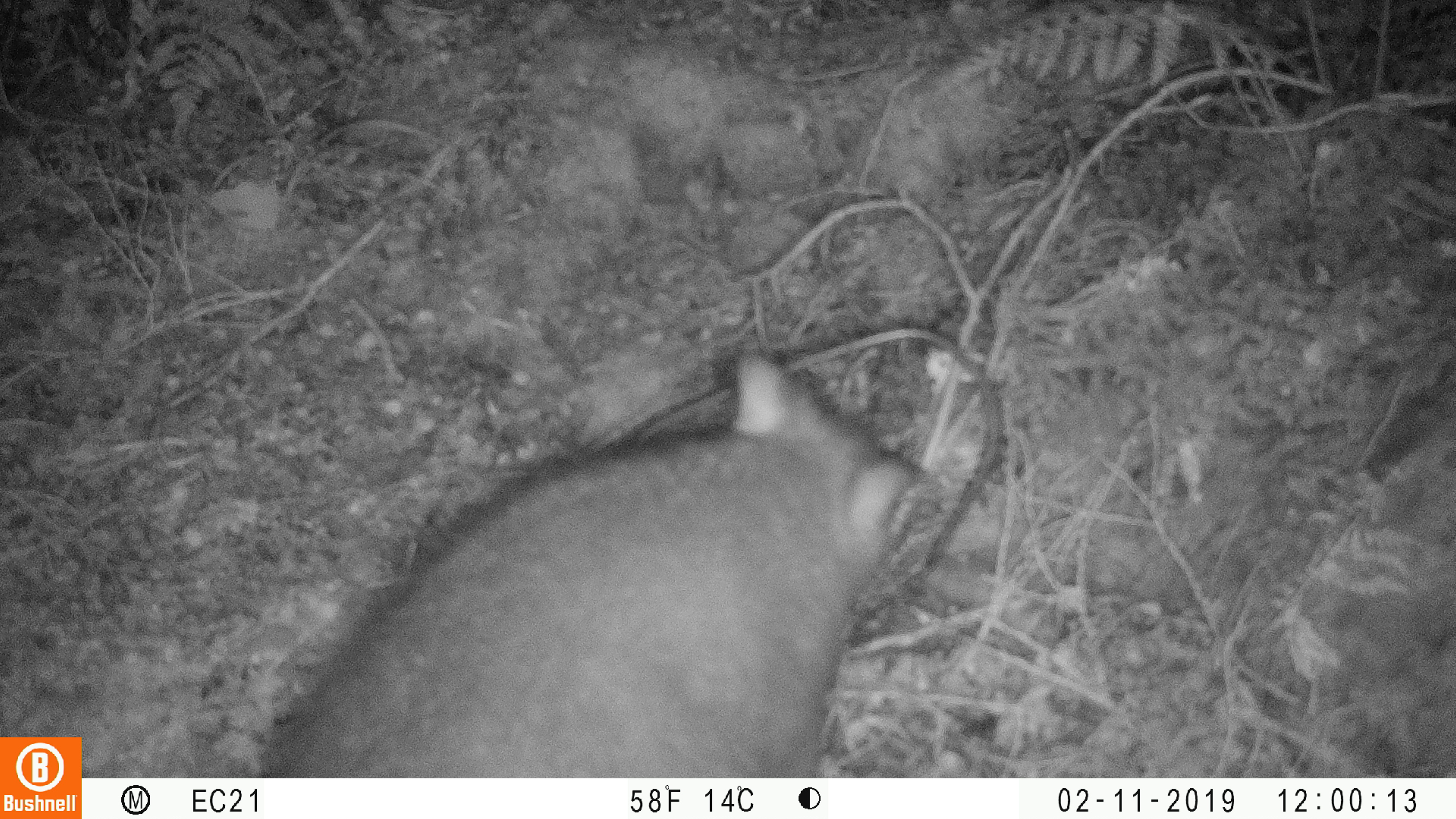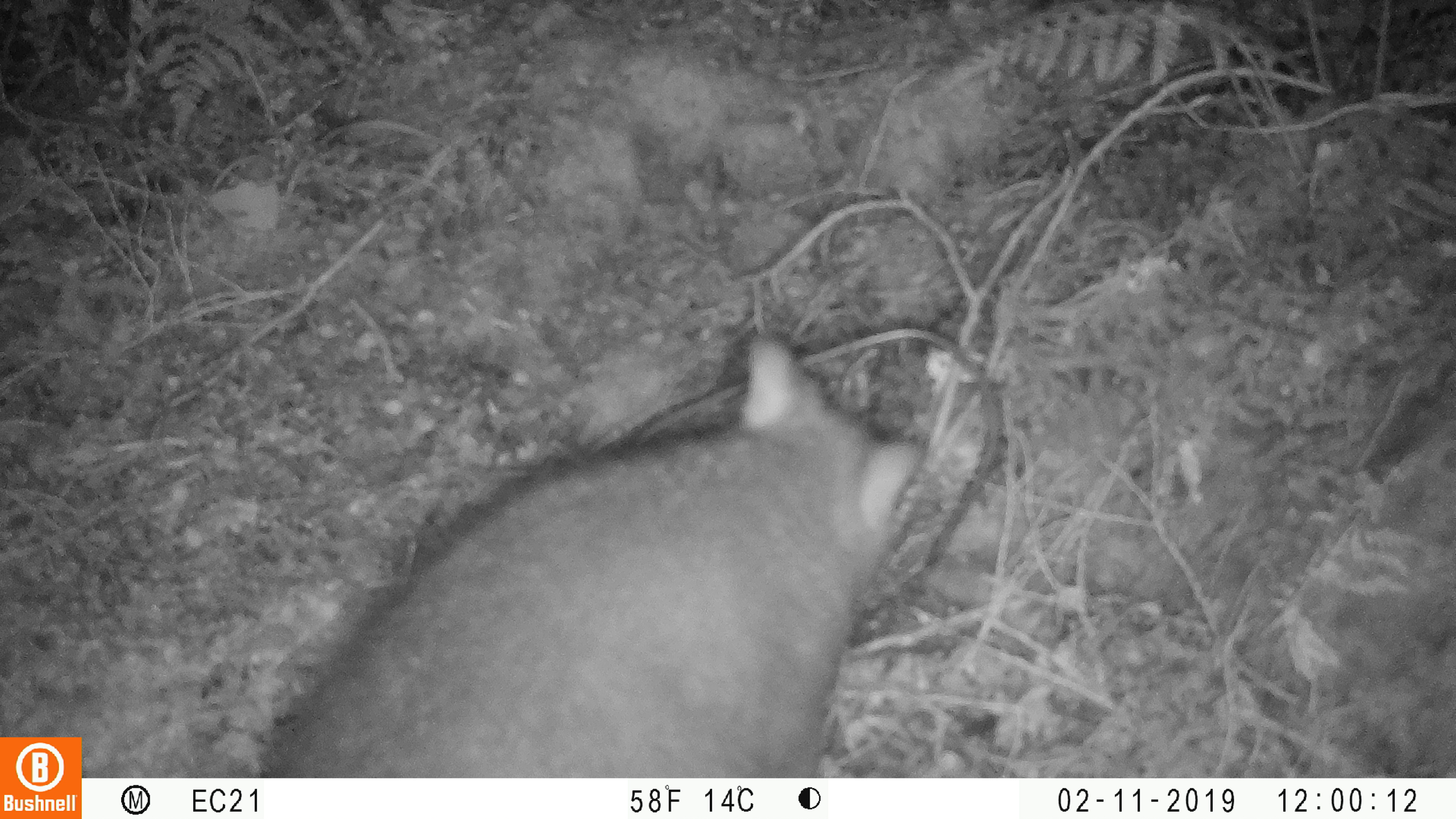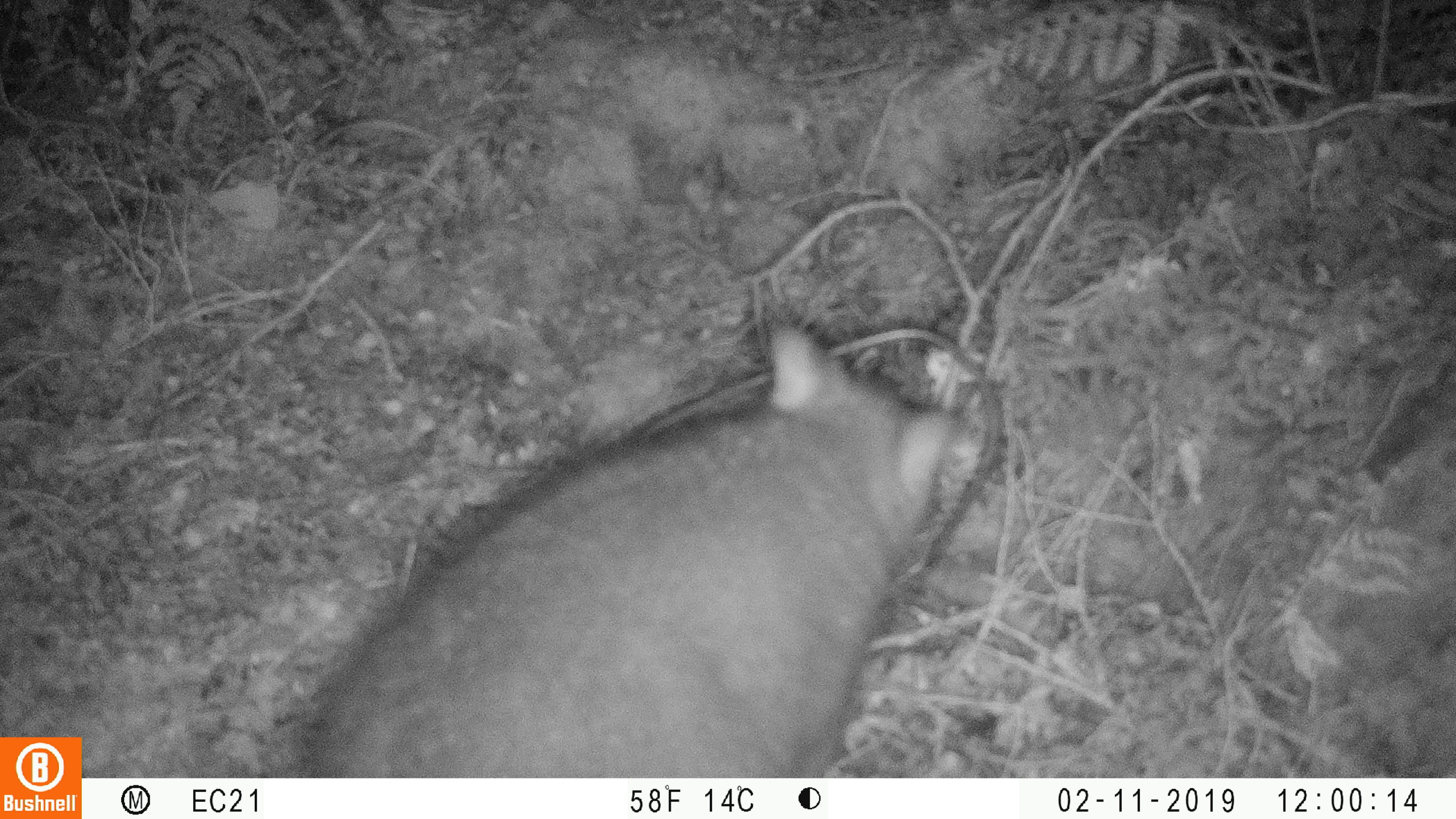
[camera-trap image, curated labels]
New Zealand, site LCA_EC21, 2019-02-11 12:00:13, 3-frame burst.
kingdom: Animalia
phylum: Chordata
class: Mammalia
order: Diprotodontia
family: Phalangeridae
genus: Trichosurus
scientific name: Trichosurus vulpecula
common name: common brushtail possum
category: possum